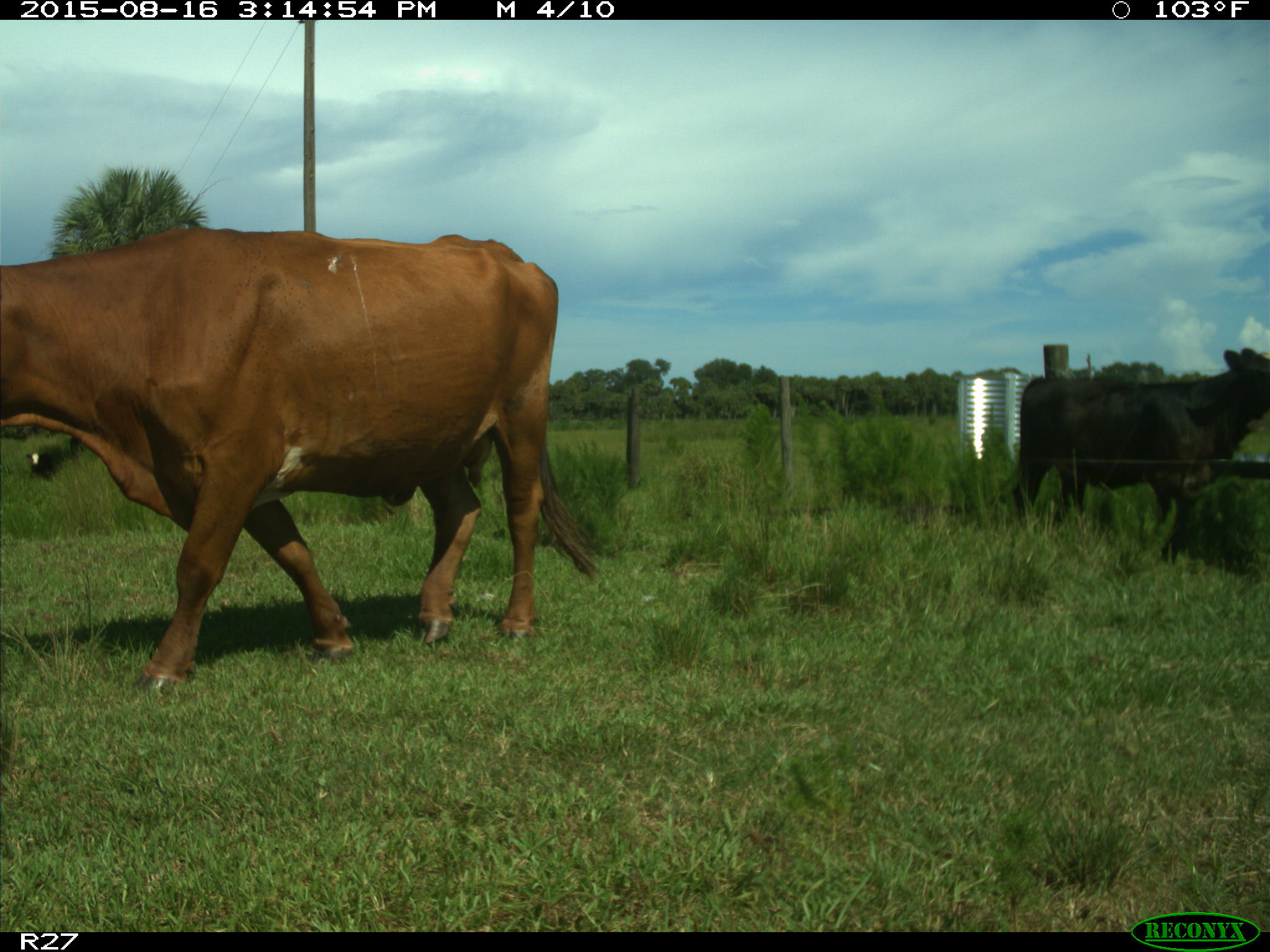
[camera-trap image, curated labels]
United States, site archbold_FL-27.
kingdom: Animalia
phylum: Chordata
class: Mammalia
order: Artiodactyla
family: Bovidae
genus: Bos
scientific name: Bos taurus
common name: domestic cow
Bos taurus (domestic cow).